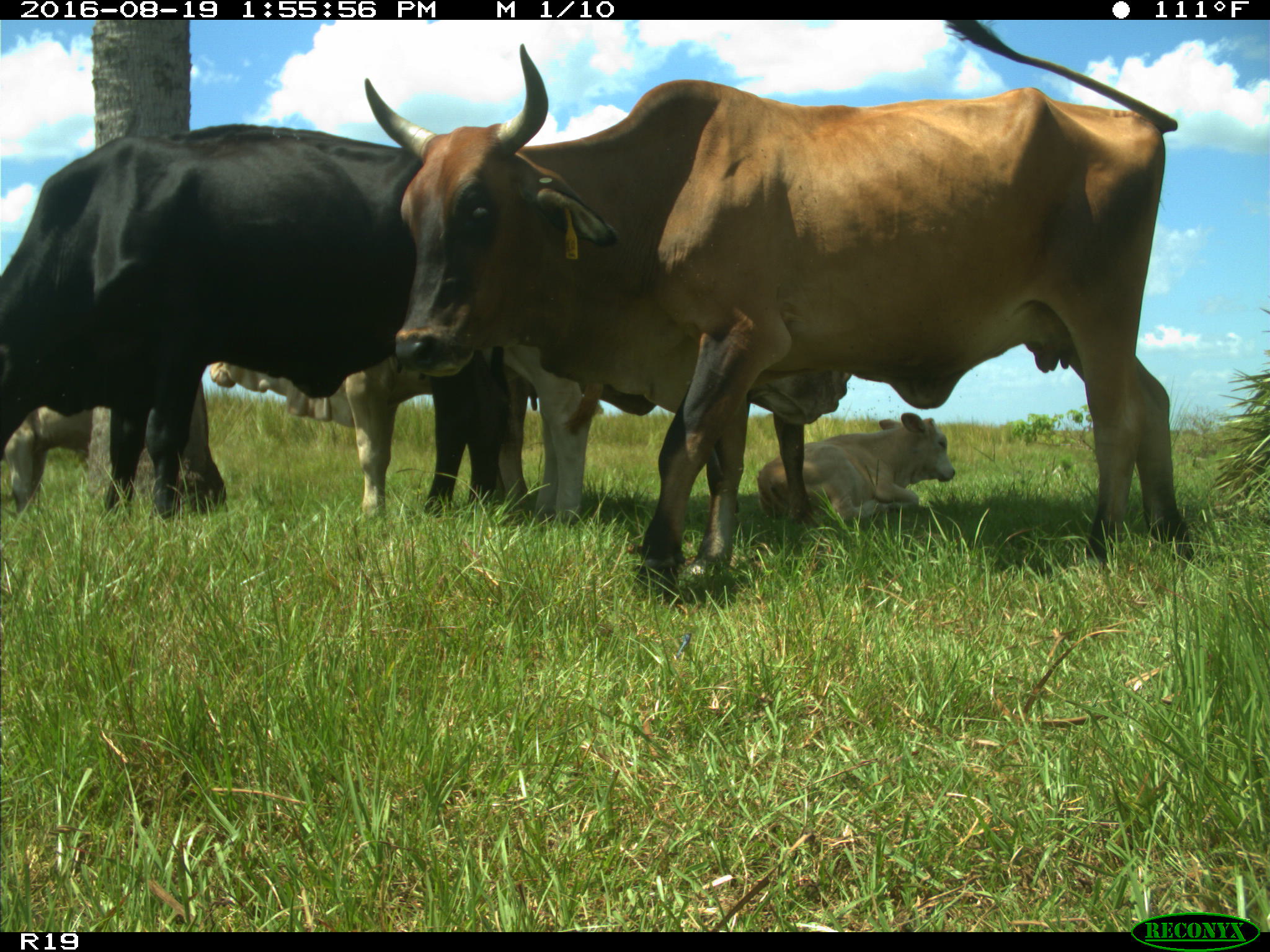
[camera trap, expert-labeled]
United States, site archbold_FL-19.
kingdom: Animalia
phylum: Chordata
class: Mammalia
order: Artiodactyla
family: Bovidae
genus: Bos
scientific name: Bos taurus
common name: domestic cow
Bos taurus (domestic cow).